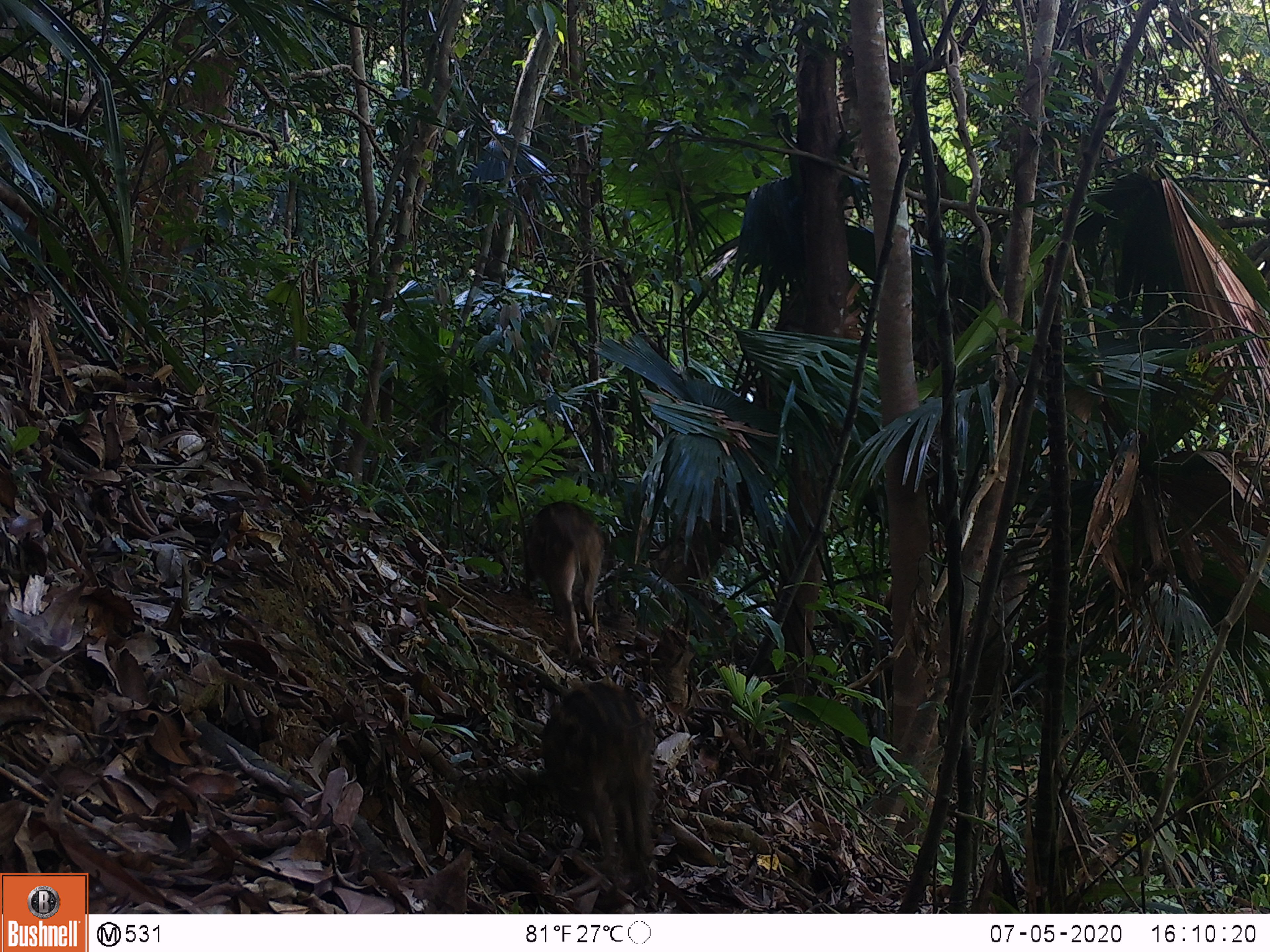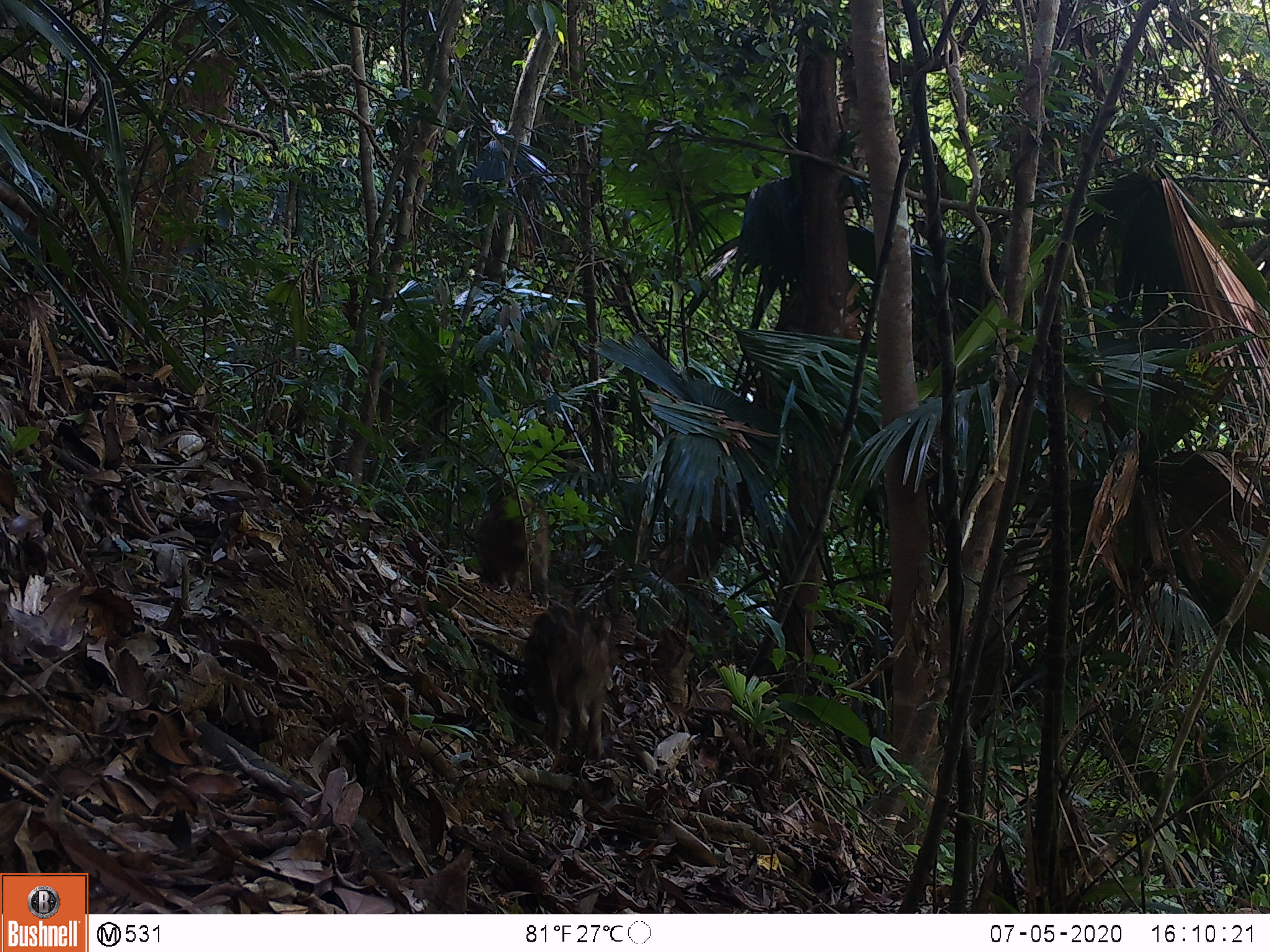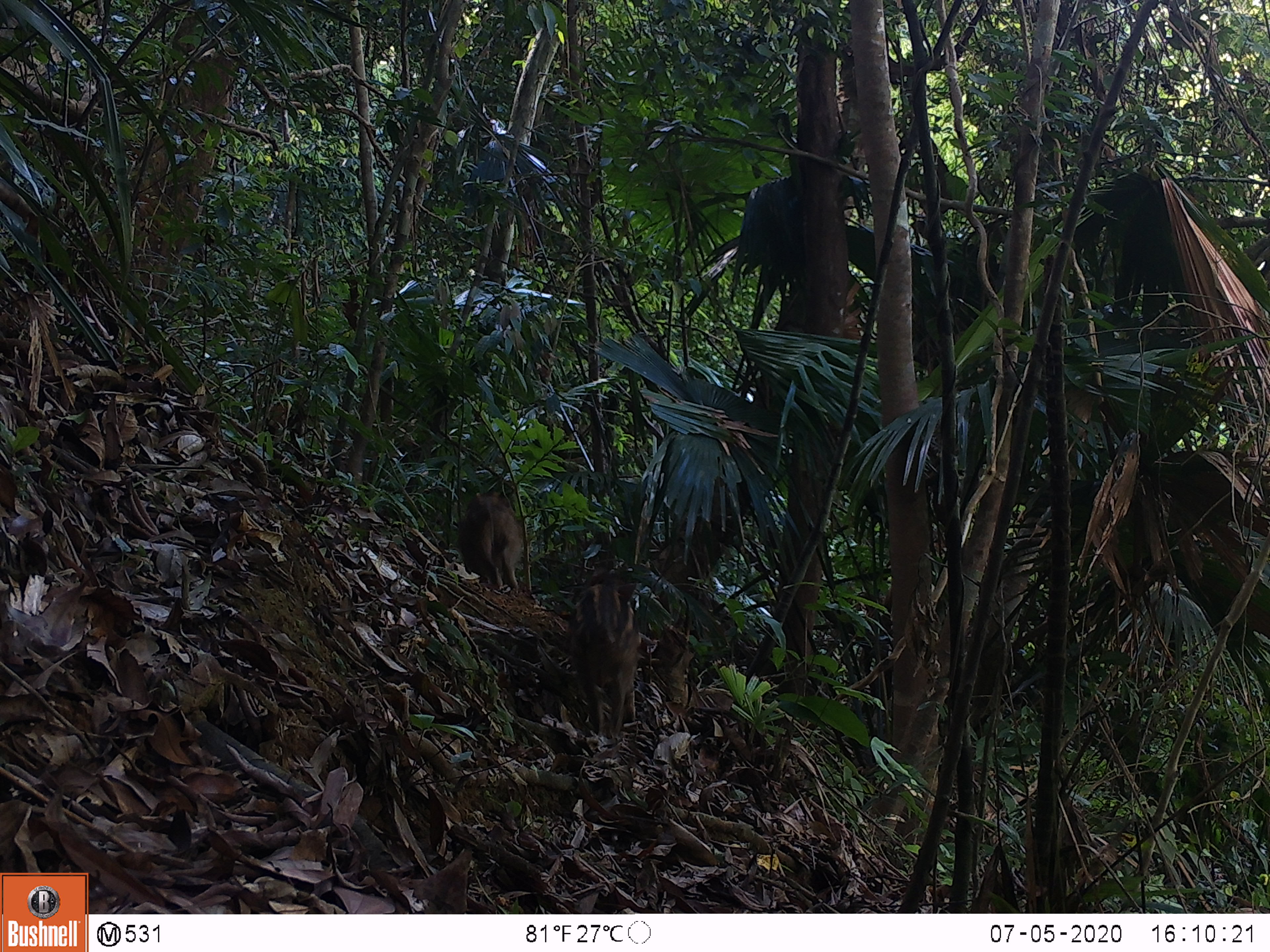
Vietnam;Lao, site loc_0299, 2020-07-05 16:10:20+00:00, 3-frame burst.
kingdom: Animalia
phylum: Chordata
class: Mammalia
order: Artiodactyla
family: Suidae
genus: Sus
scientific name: Sus scrofa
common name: eurasian wild pig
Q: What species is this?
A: Eurasian wild pig (Sus scrofa).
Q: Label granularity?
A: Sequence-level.